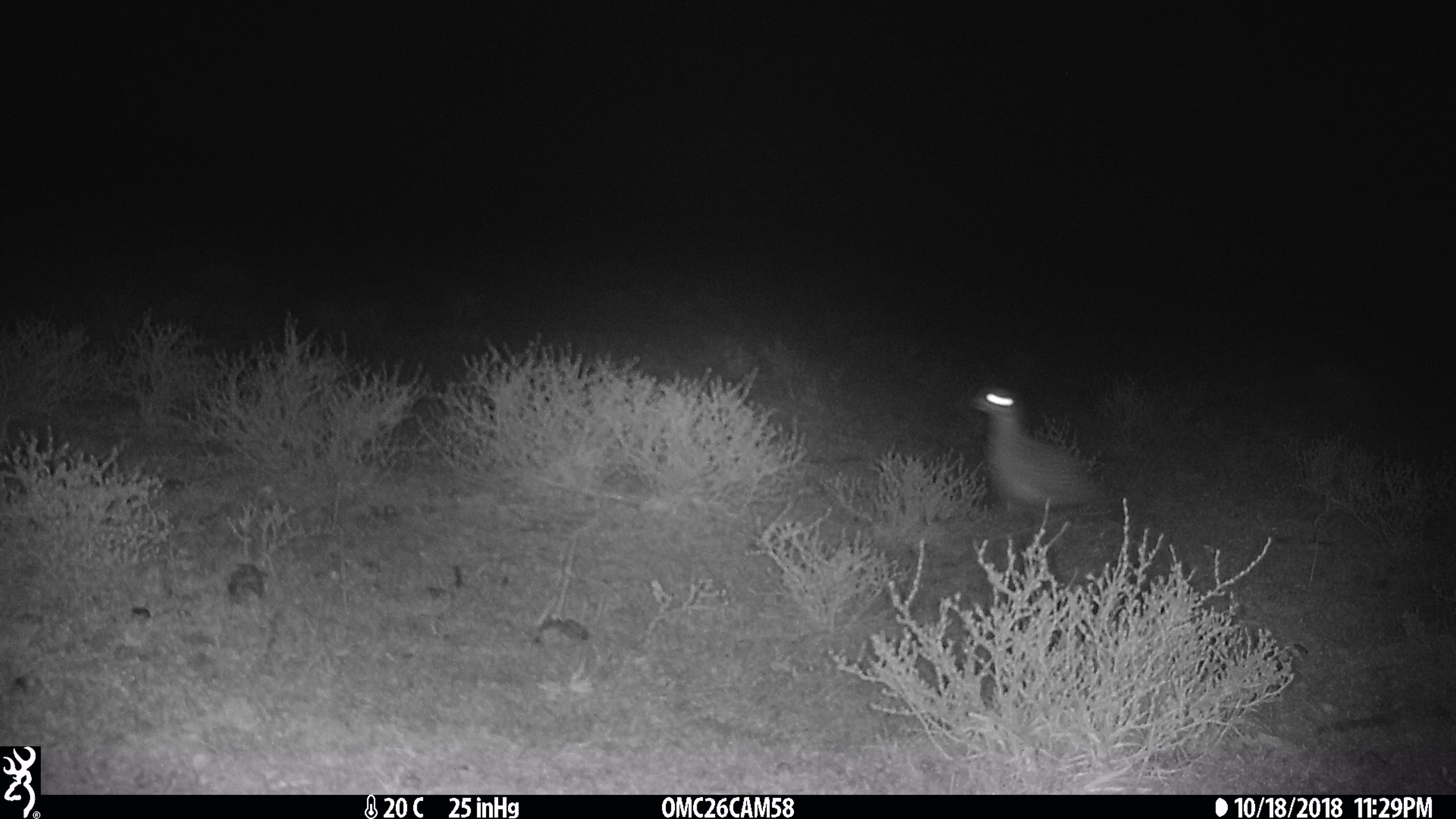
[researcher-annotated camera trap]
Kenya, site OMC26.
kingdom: Animalia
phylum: Chordata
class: Aves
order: Charadriiformes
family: Burhinidae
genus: Burhinus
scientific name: Burhinus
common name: thick-knee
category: thickknee